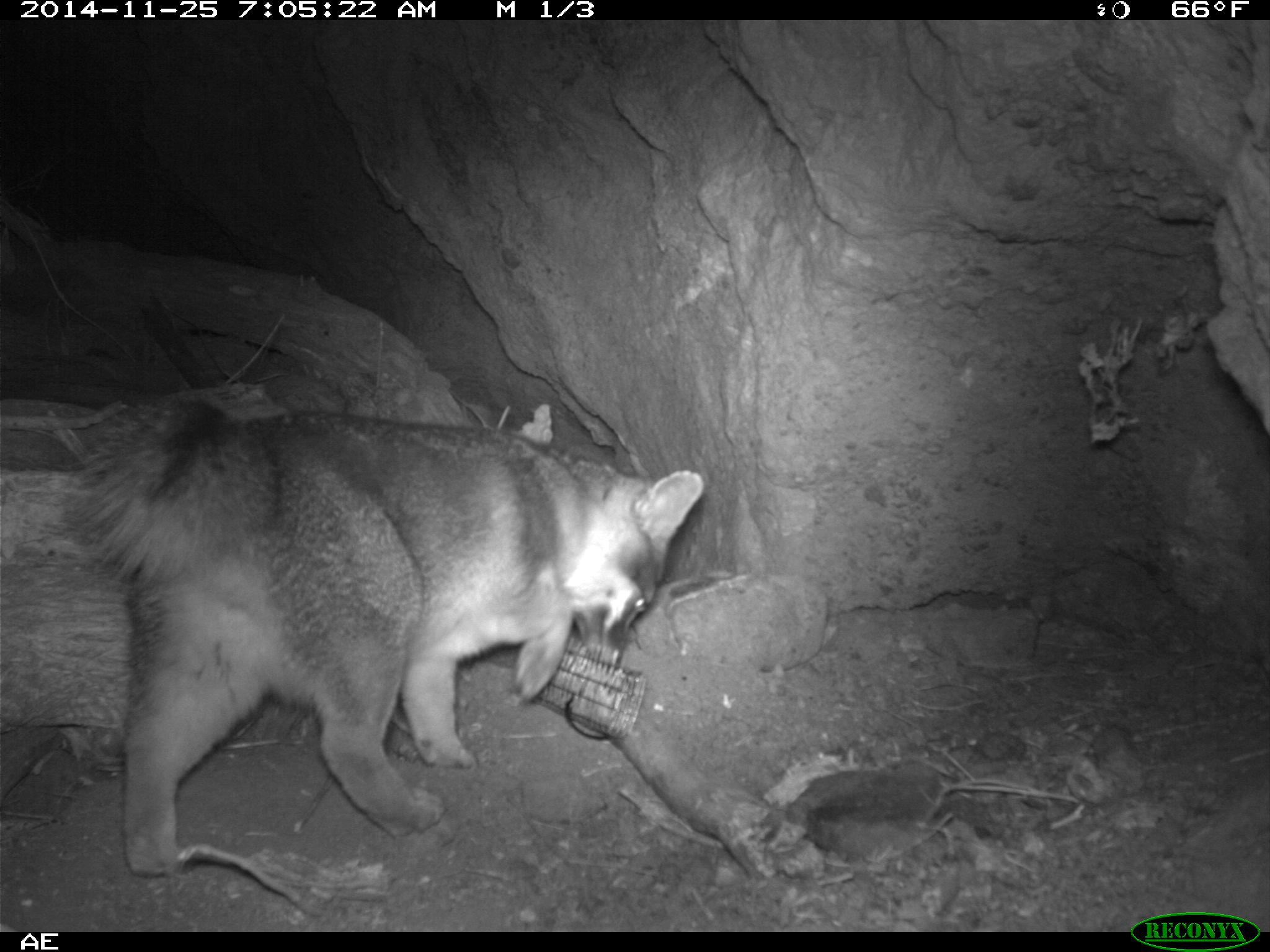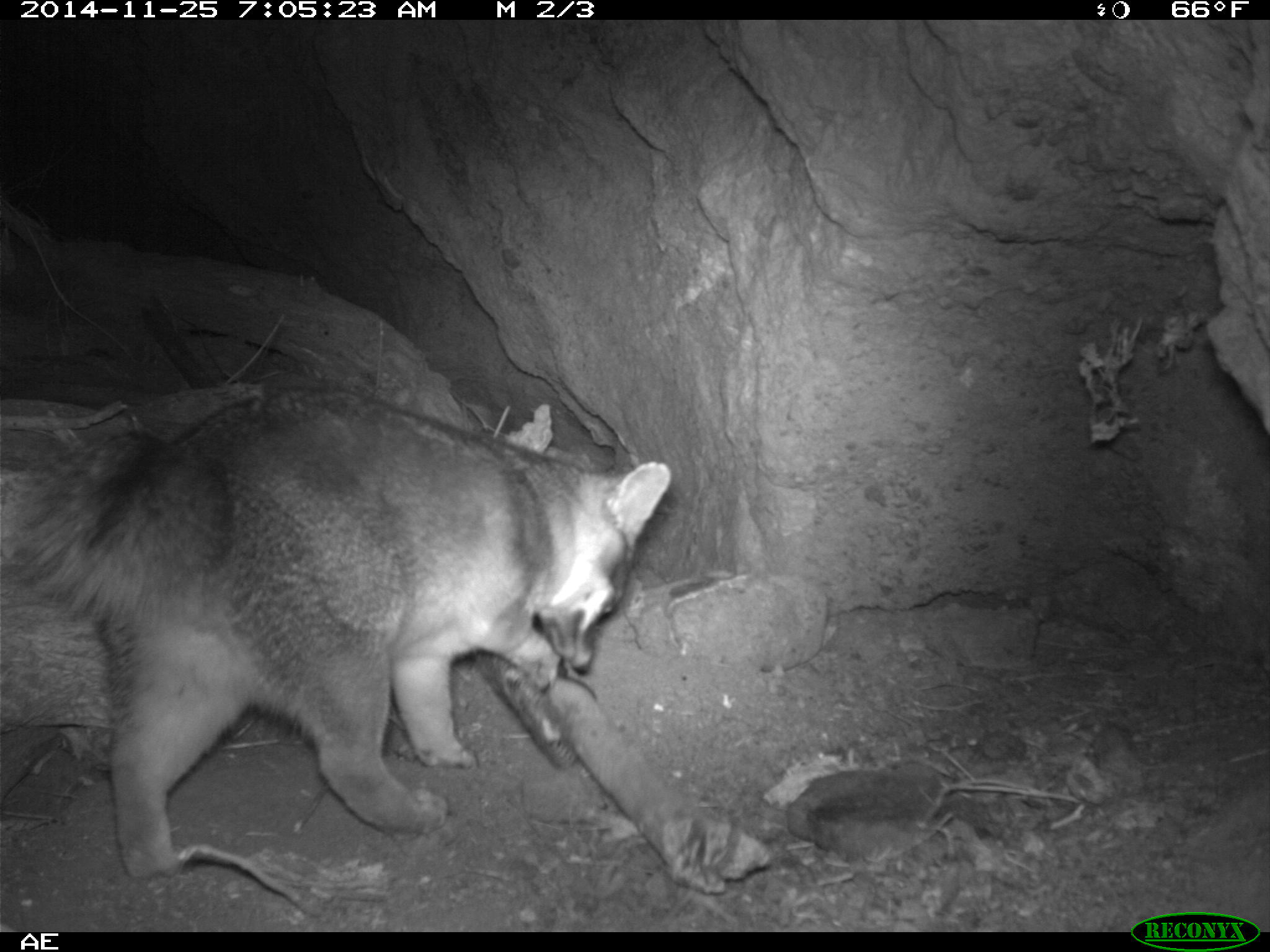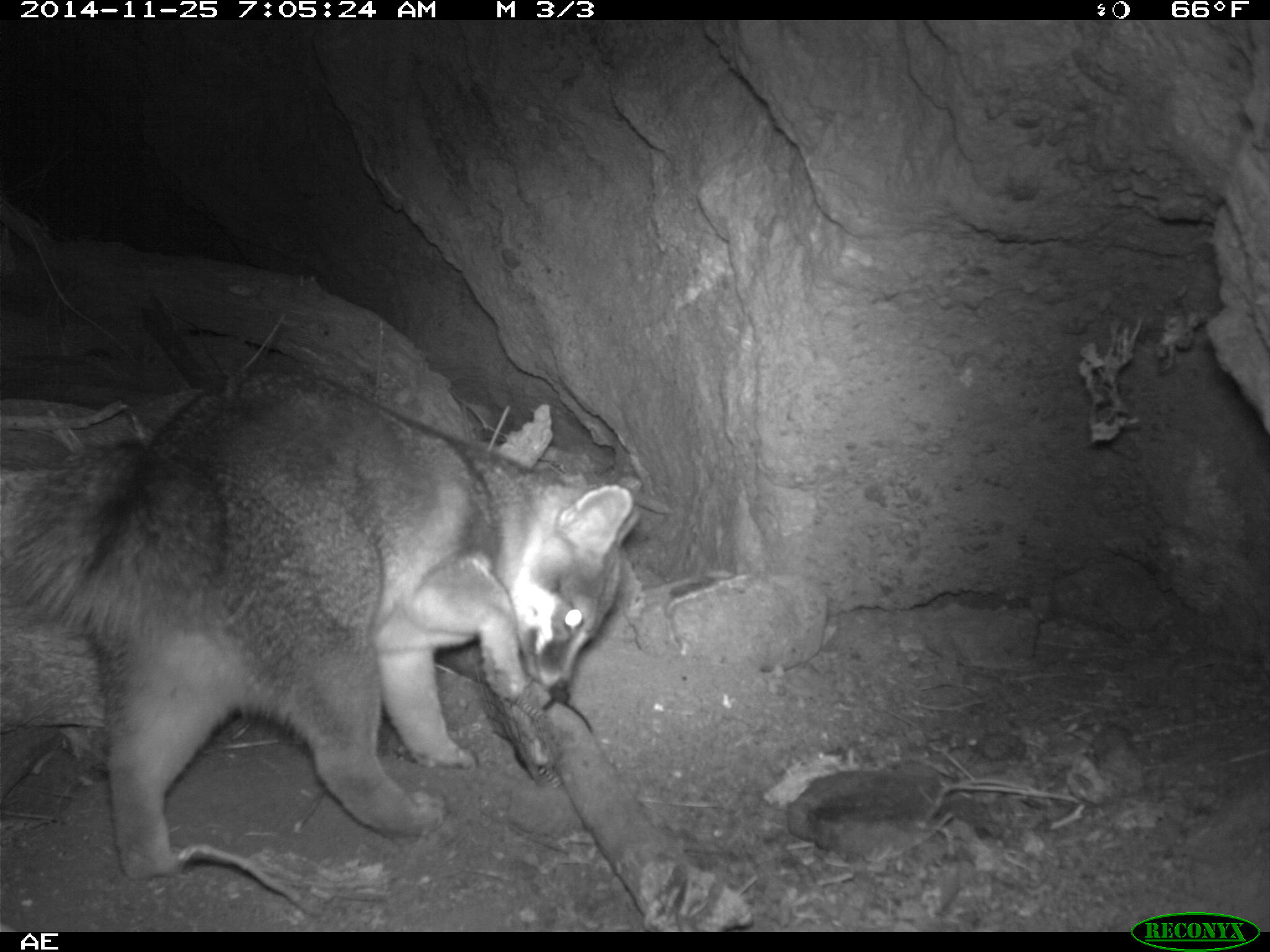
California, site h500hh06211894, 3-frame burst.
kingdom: Animalia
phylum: Chordata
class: Mammalia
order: Carnivora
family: Canidae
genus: Urocyon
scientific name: Urocyon littoralis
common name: island fox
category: fox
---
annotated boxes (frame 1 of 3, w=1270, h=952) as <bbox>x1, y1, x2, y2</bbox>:
fox: <bbox>47, 392, 703, 877</bbox>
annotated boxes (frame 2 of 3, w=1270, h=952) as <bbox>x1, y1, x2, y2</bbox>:
fox: <bbox>31, 387, 668, 879</bbox>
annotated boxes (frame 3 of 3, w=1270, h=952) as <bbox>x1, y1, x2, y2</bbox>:
fox: <bbox>5, 372, 643, 882</bbox>